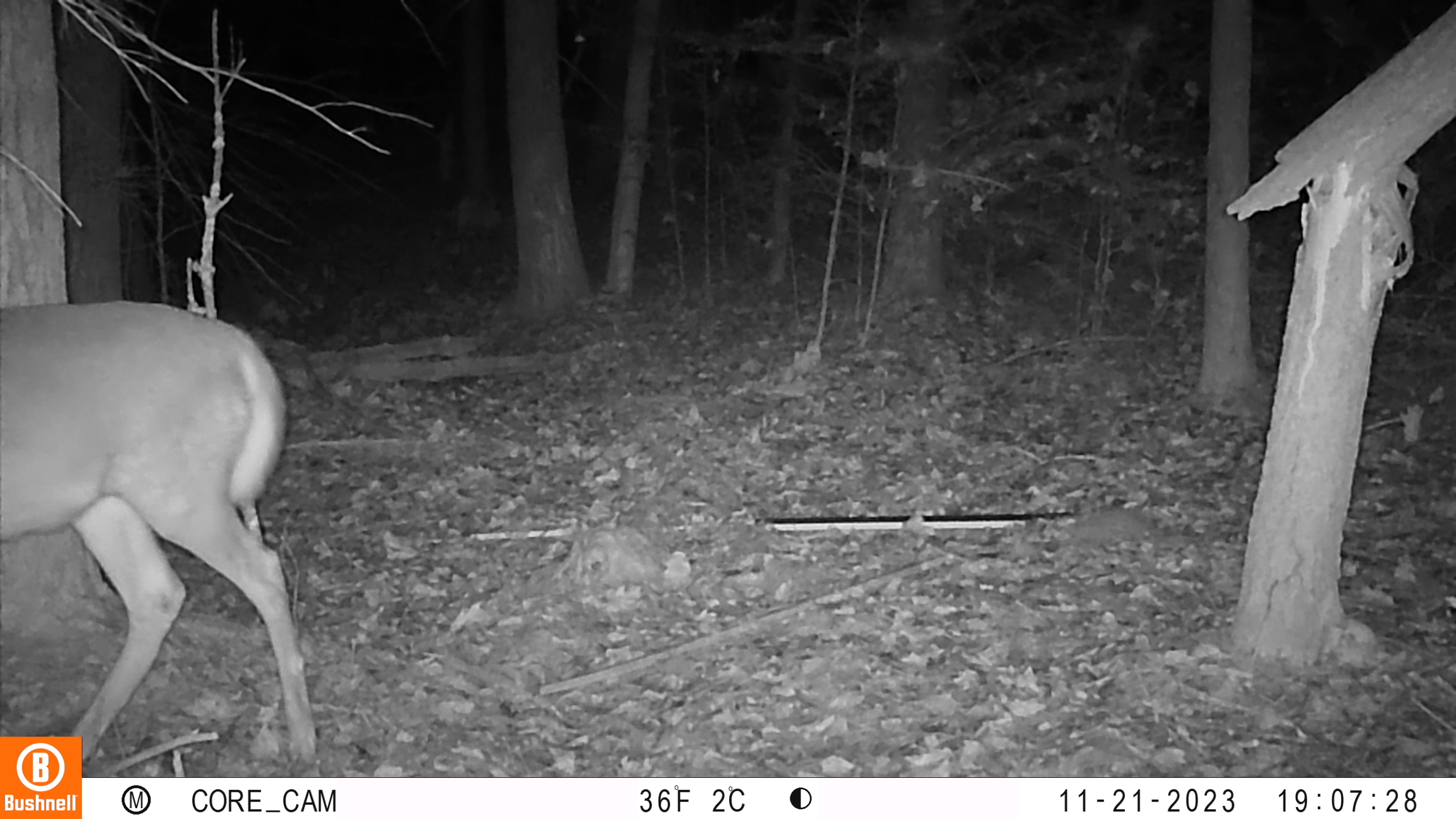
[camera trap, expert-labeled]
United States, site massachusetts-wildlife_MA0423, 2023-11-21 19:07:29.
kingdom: Animalia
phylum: Chordata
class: Mammalia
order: Artiodactyla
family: Cervidae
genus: Odocoileus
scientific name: Odocoileus virginianus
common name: white-tailed deer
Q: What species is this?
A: White-tailed deer (Odocoileus virginianus).